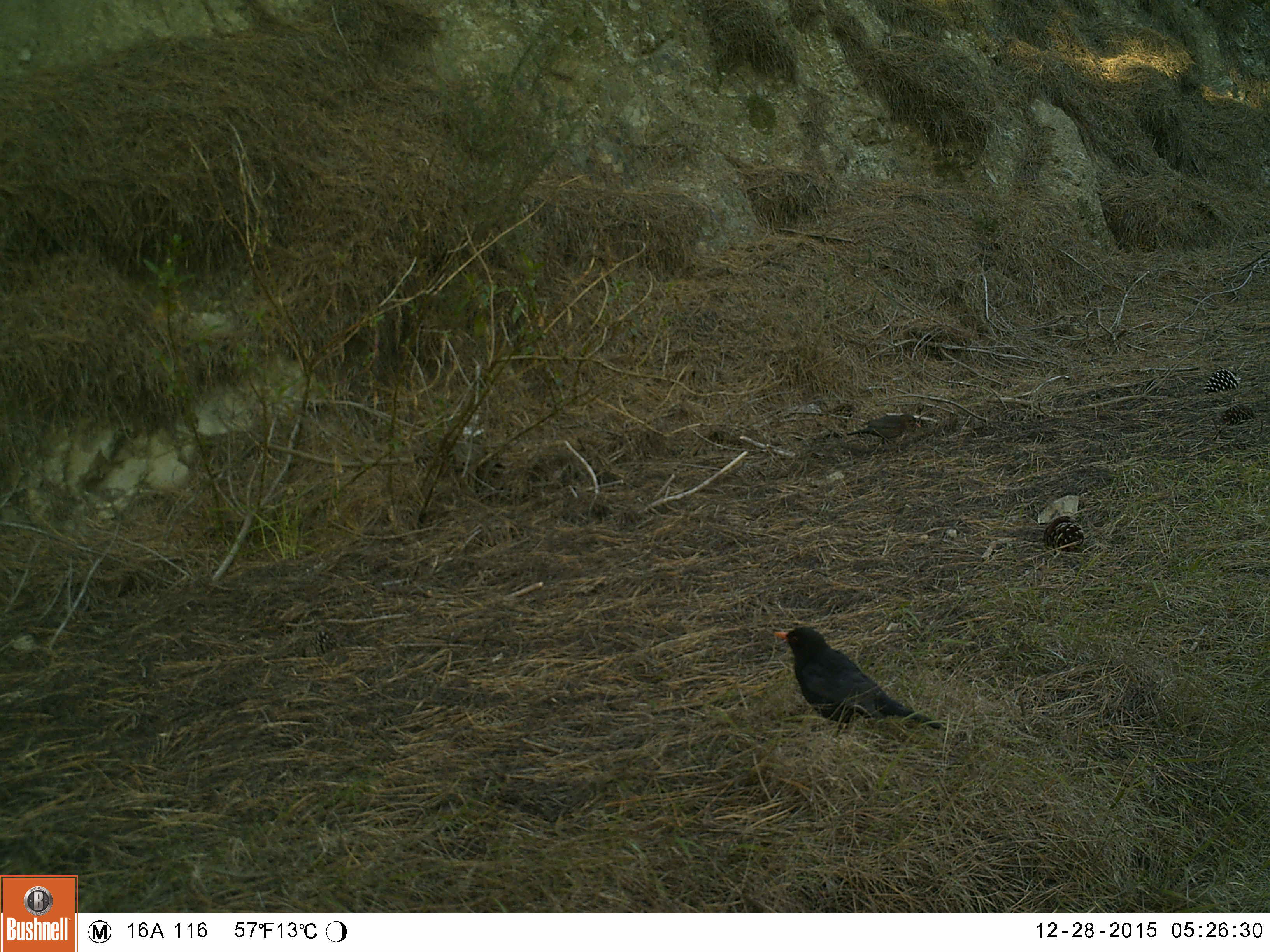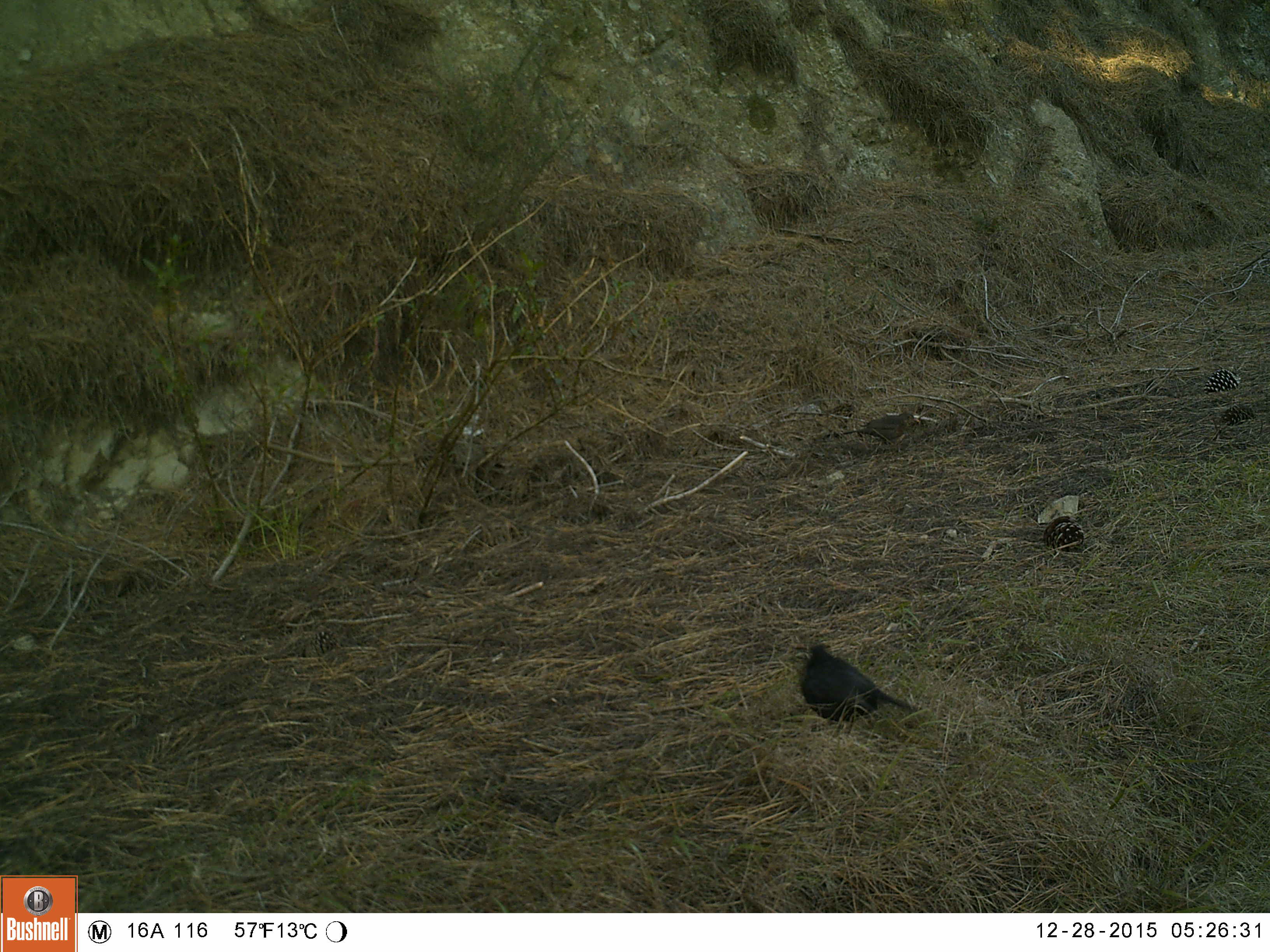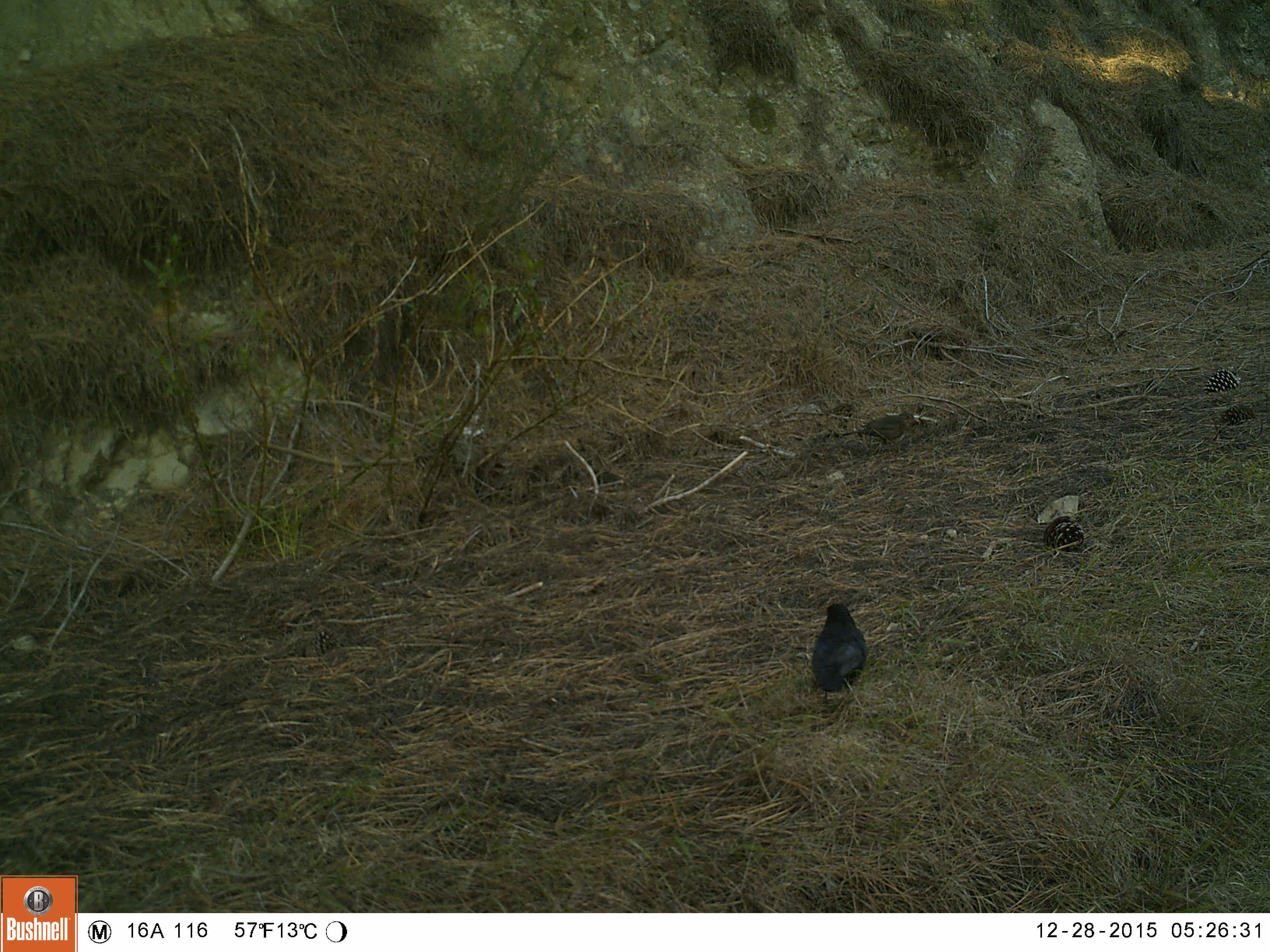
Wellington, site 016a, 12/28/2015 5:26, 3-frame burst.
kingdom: Animalia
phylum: Chordata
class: Aves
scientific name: Aves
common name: bird